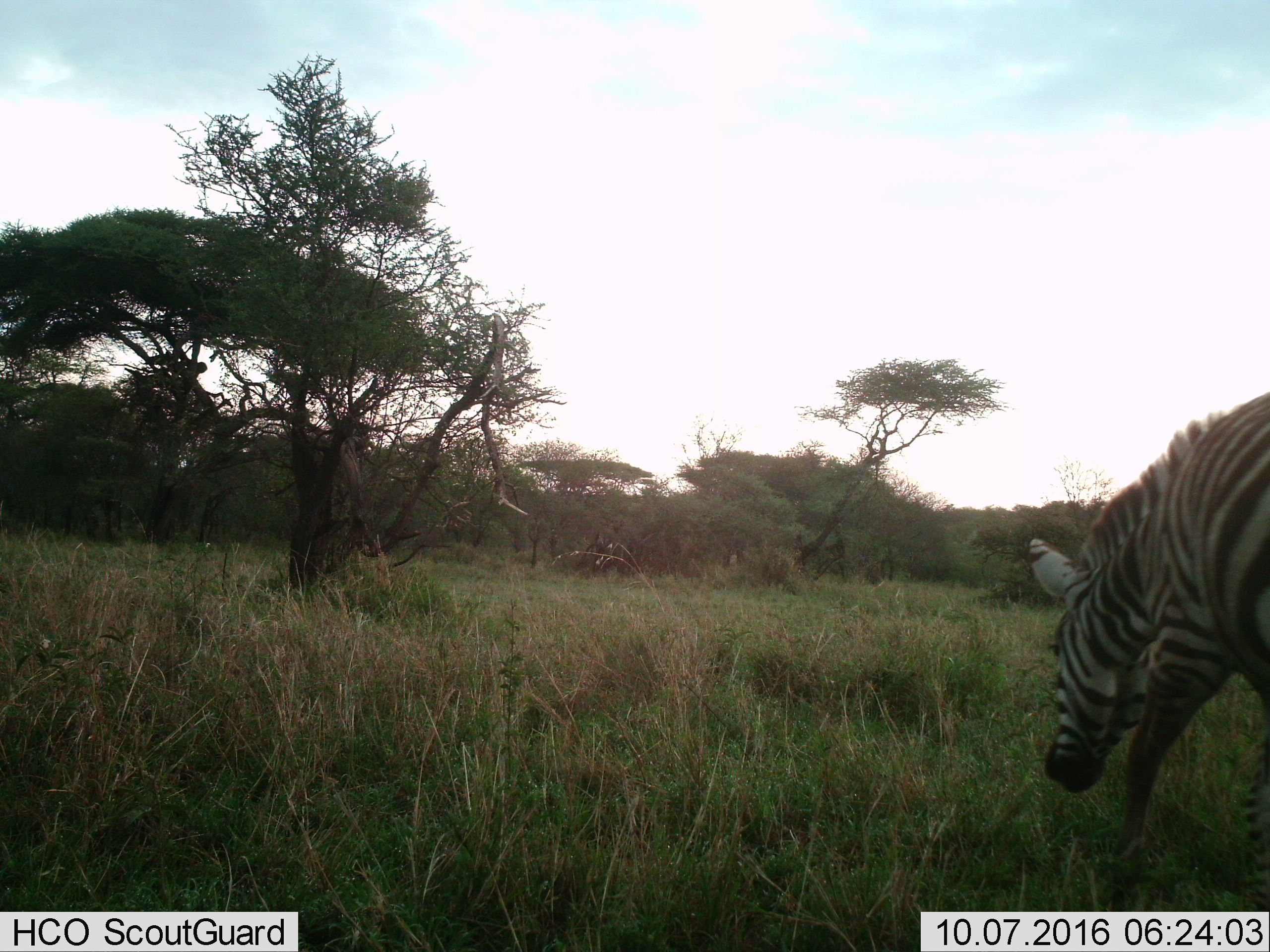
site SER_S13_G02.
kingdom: Animalia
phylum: Chordata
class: Mammalia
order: Perissodactyla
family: Equidae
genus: Equus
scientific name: Equus quagga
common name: plains zebra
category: zebraplains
Zebraplains (plains zebra) (Equus quagga), count 1. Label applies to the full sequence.